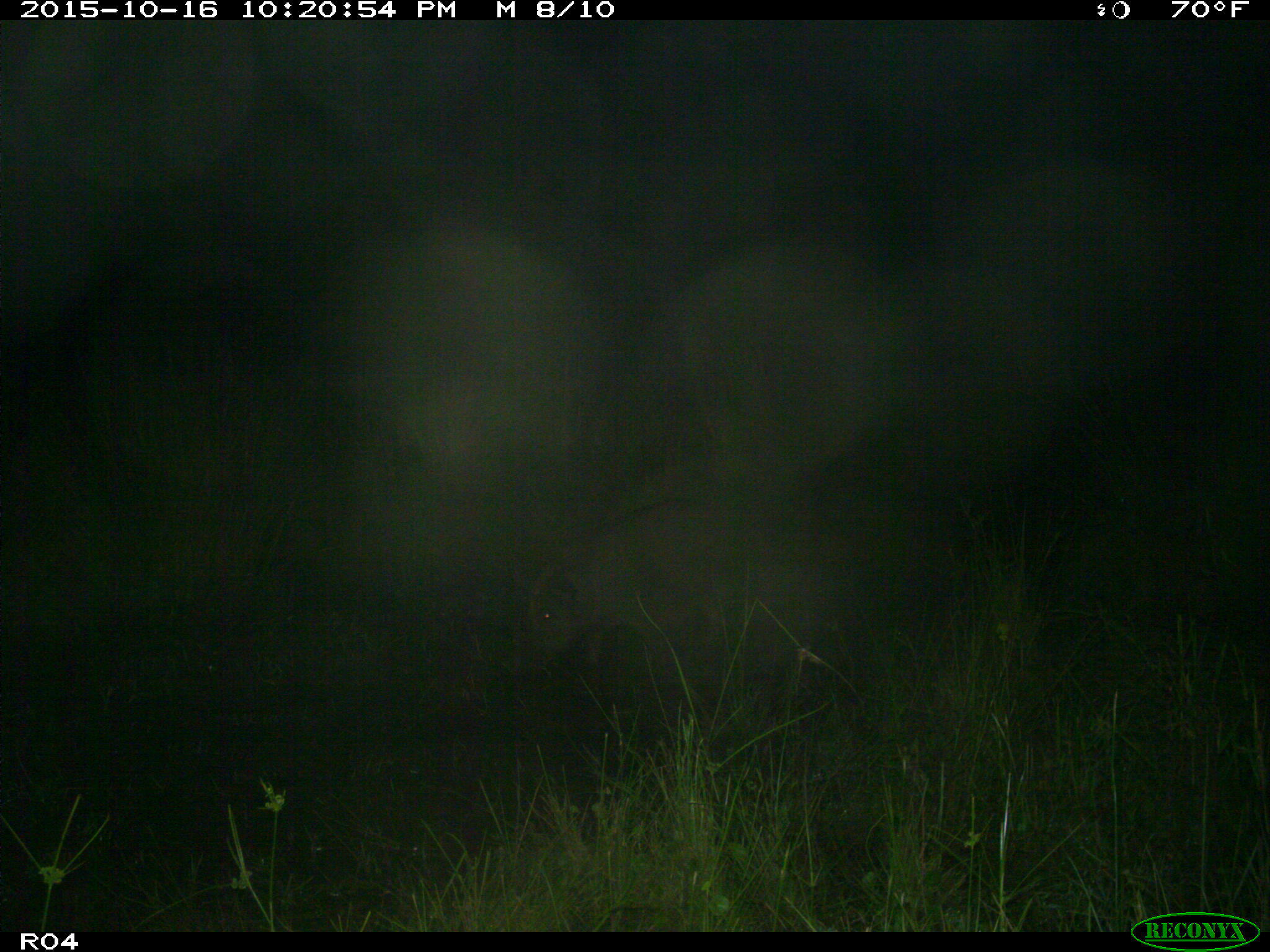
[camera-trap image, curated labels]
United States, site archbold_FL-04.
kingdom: Animalia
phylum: Chordata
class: Mammalia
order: Artiodactyla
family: Suidae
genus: Sus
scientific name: Sus scrofa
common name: wild boar